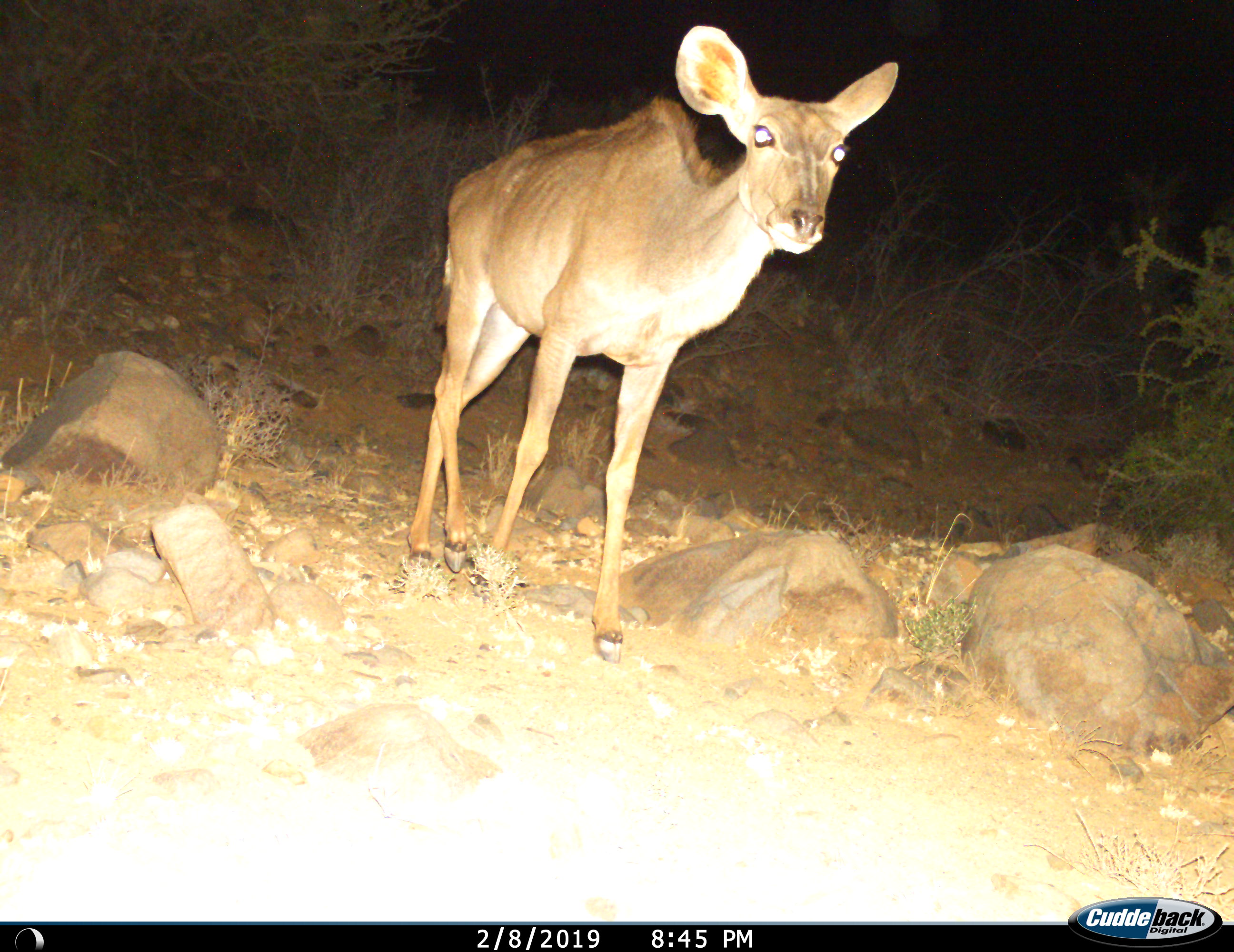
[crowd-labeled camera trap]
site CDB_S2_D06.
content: unidentified animal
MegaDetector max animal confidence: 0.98